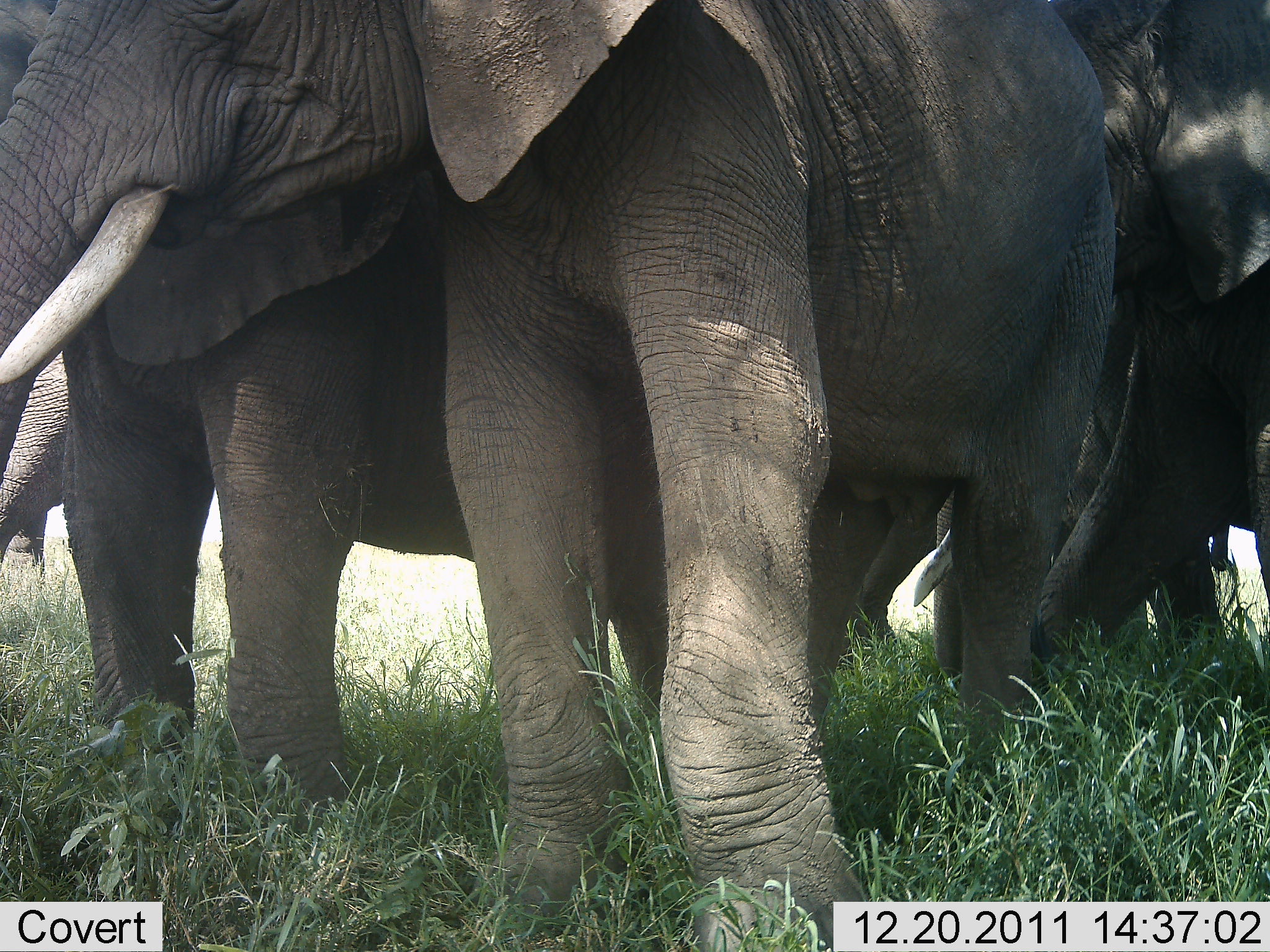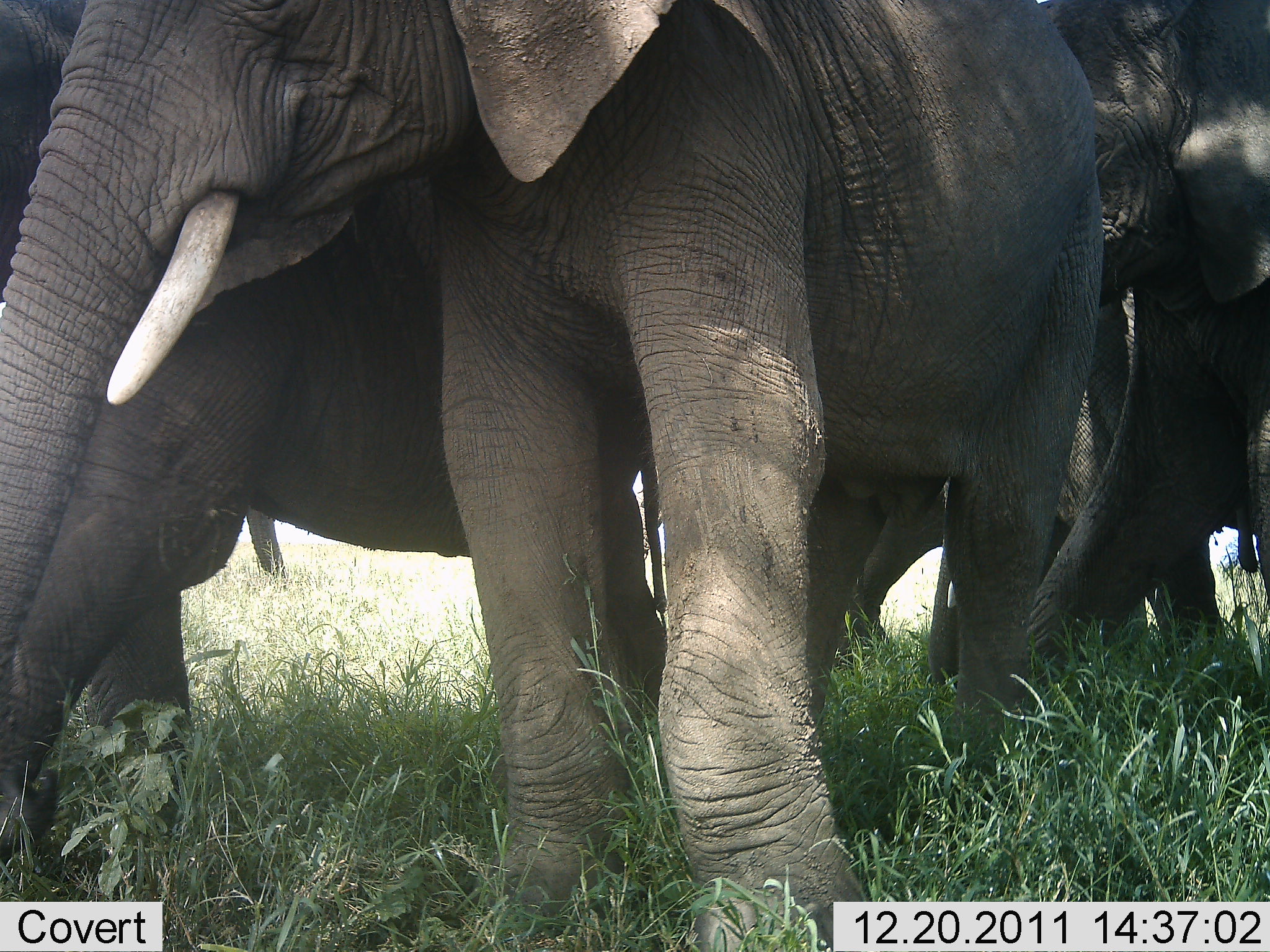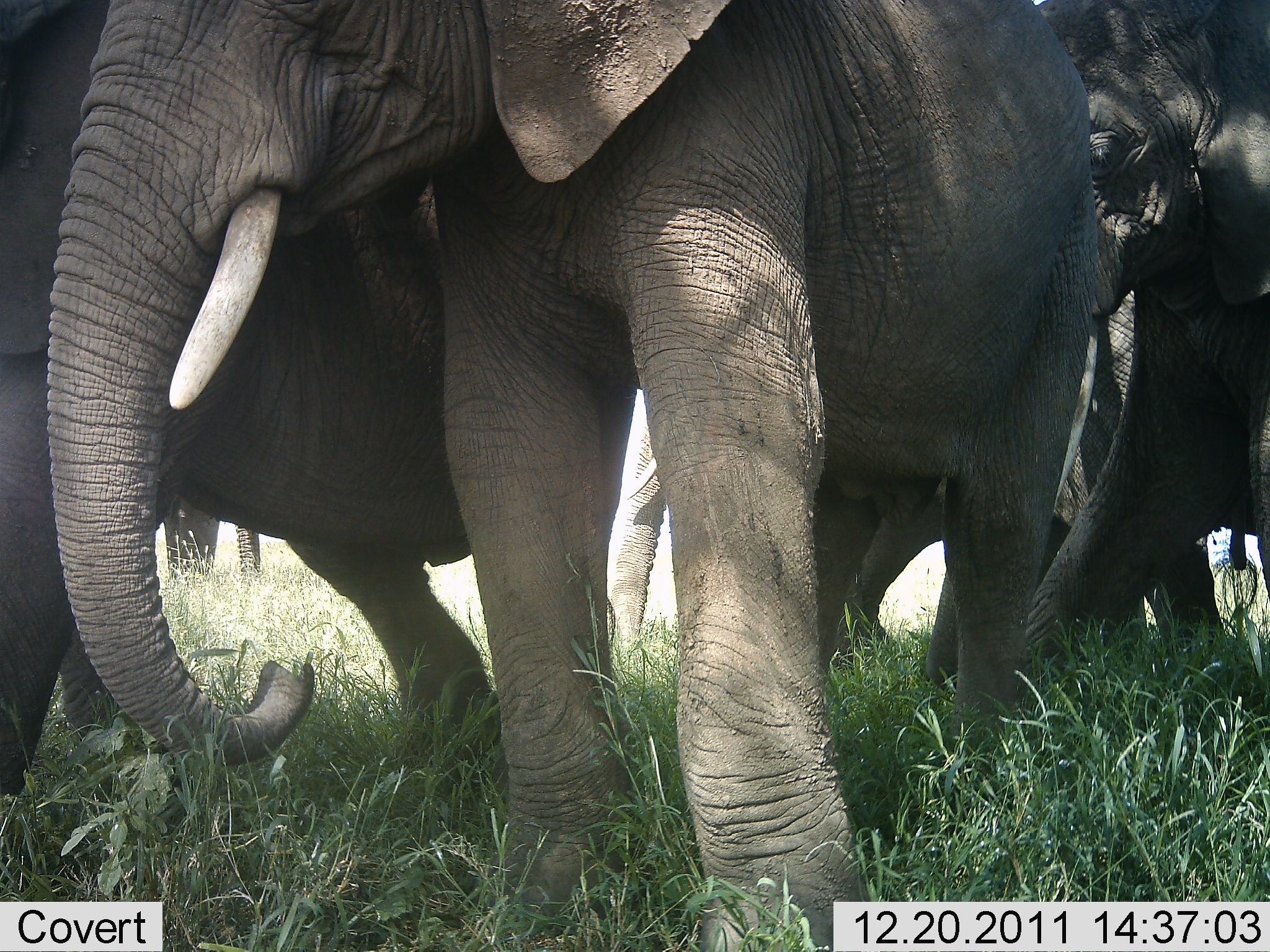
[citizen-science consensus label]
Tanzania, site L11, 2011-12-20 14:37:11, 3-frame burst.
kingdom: Animalia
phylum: Chordata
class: Mammalia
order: Proboscidea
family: Elephantidae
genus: Loxodonta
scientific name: Loxodonta africana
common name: african bush elephant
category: elephant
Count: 5.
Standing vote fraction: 55%.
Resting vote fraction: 18%.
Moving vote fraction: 36%.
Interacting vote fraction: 9%.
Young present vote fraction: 9%.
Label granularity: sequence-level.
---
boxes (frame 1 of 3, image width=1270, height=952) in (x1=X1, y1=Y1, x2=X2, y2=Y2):
animal: (x1=0, y1=1, x2=1126, y2=952); (x1=1, y1=0, x2=868, y2=825); (x1=855, y1=0, x2=1270, y2=683)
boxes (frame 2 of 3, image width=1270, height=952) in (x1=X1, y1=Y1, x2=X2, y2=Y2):
animal: (x1=1, y1=1, x2=1107, y2=952); (x1=0, y1=0, x2=677, y2=832); (x1=875, y1=2, x2=1270, y2=696)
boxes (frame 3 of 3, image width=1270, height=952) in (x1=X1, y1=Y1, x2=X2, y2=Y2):
animal: (x1=45, y1=0, x2=1107, y2=951); (x1=0, y1=1, x2=499, y2=797); (x1=835, y1=0, x2=1270, y2=680); (x1=600, y1=388, x2=667, y2=678)